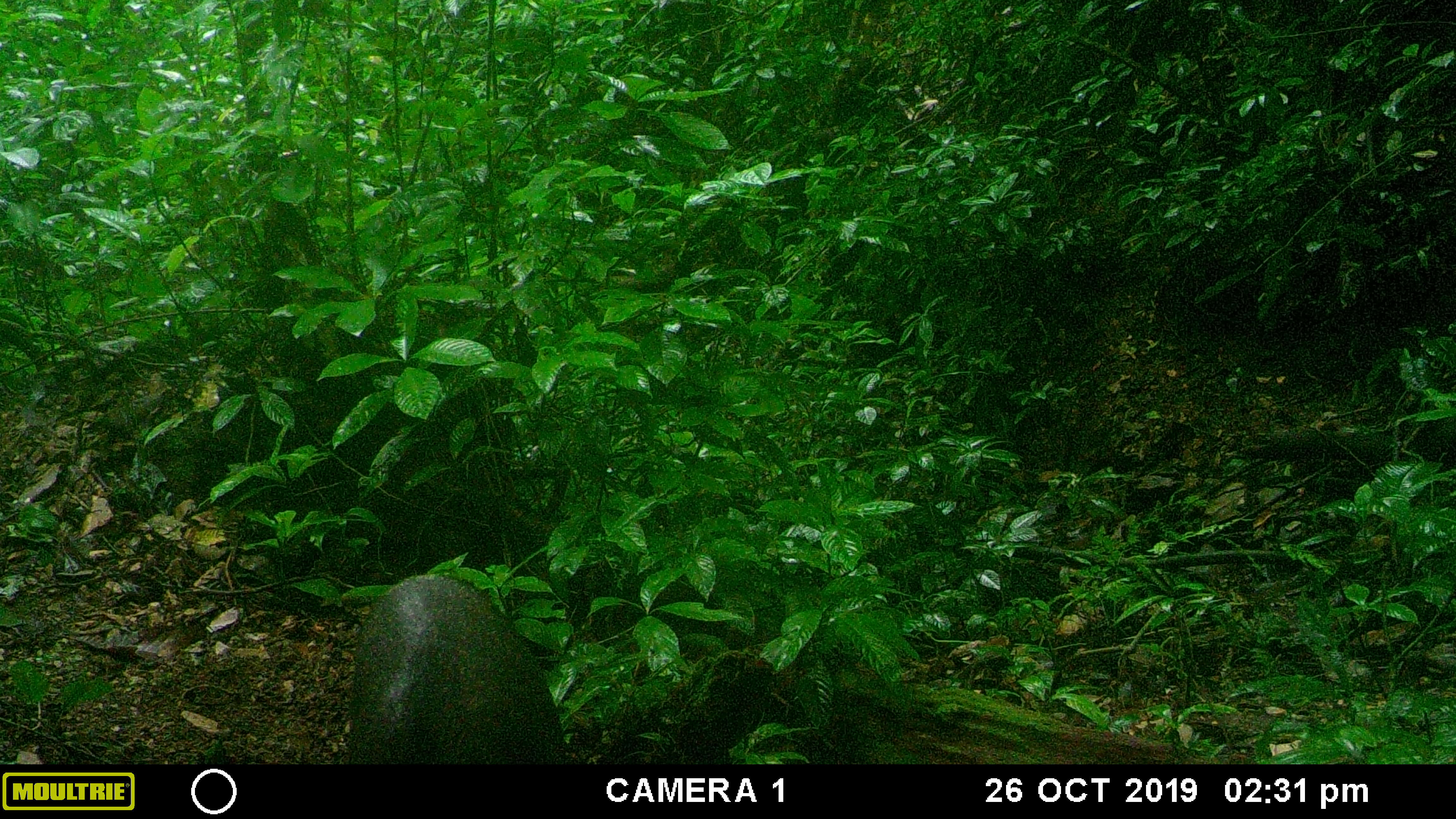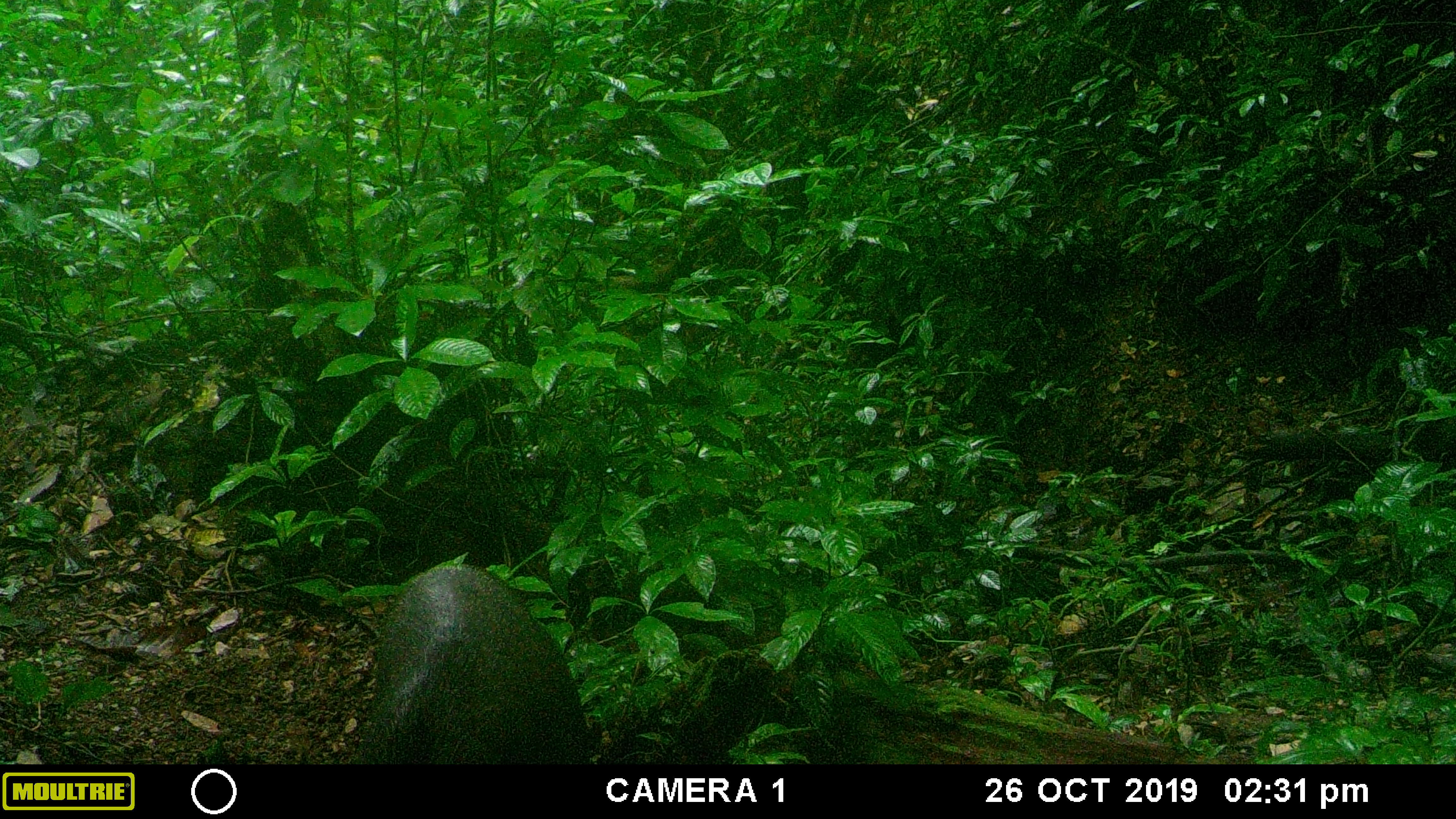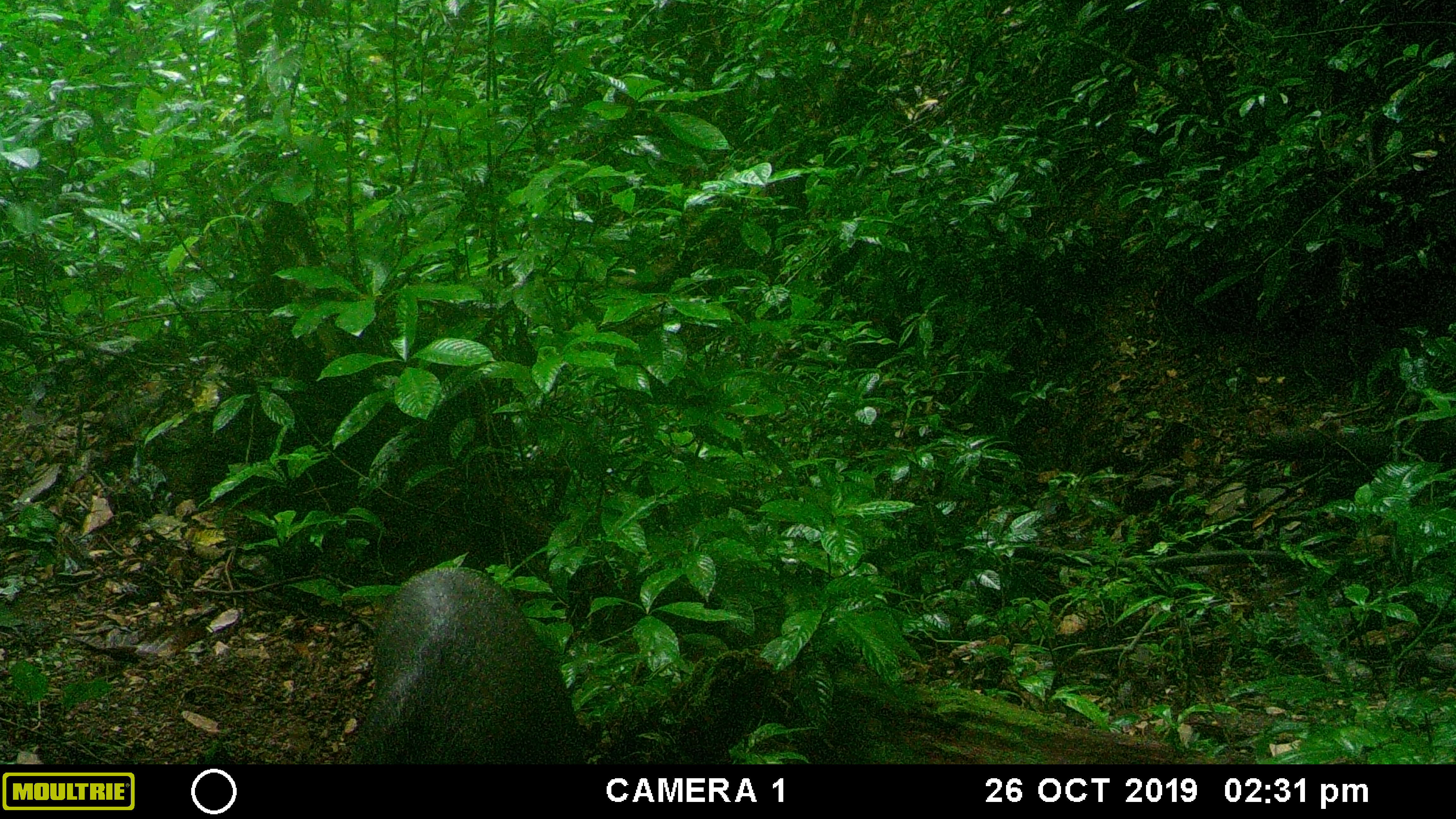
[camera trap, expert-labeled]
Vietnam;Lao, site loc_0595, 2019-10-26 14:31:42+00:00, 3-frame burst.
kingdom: Animalia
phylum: Chordata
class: Mammalia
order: Artiodactyla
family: Suidae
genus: Sus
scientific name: Sus scrofa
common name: eurasian wild pig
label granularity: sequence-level